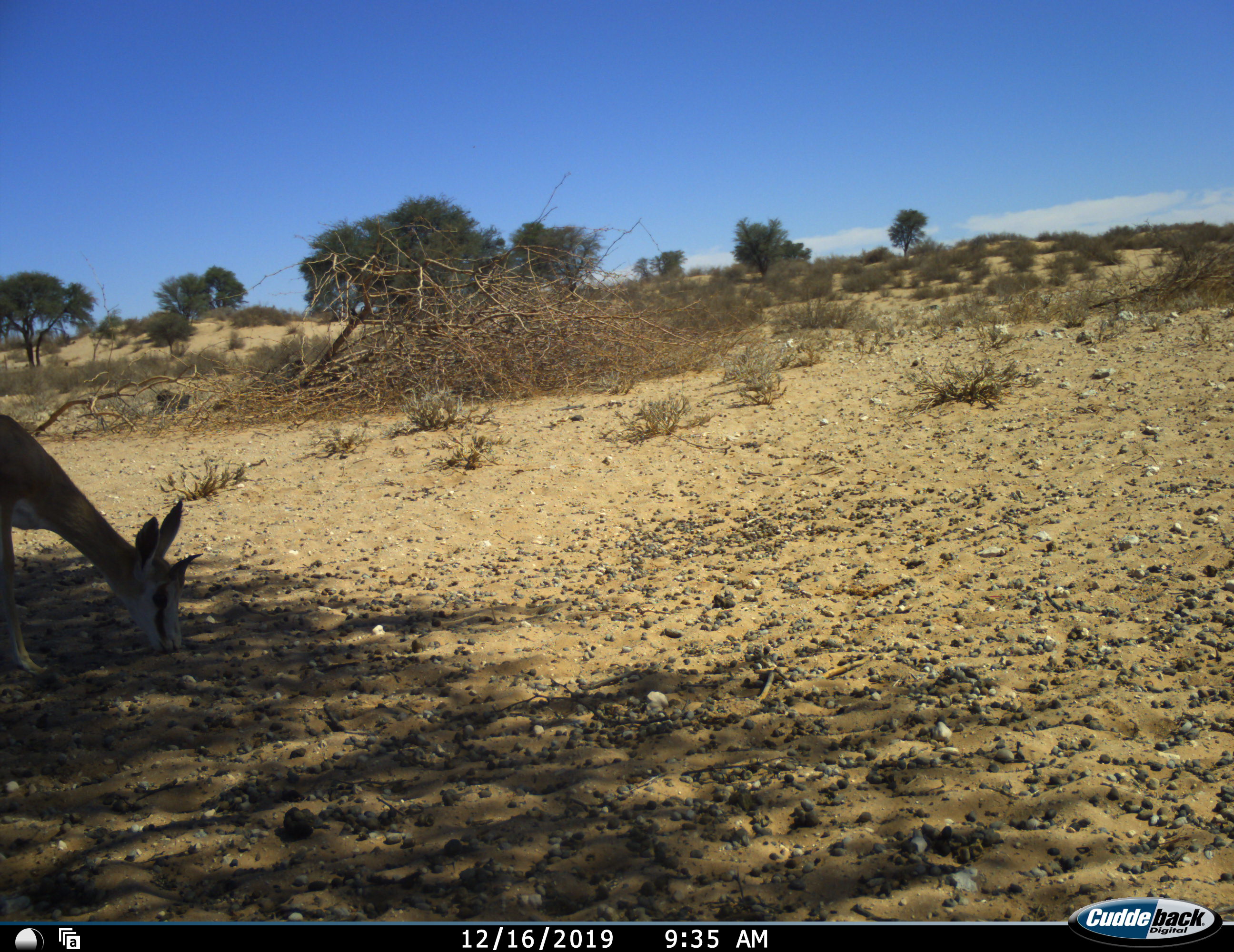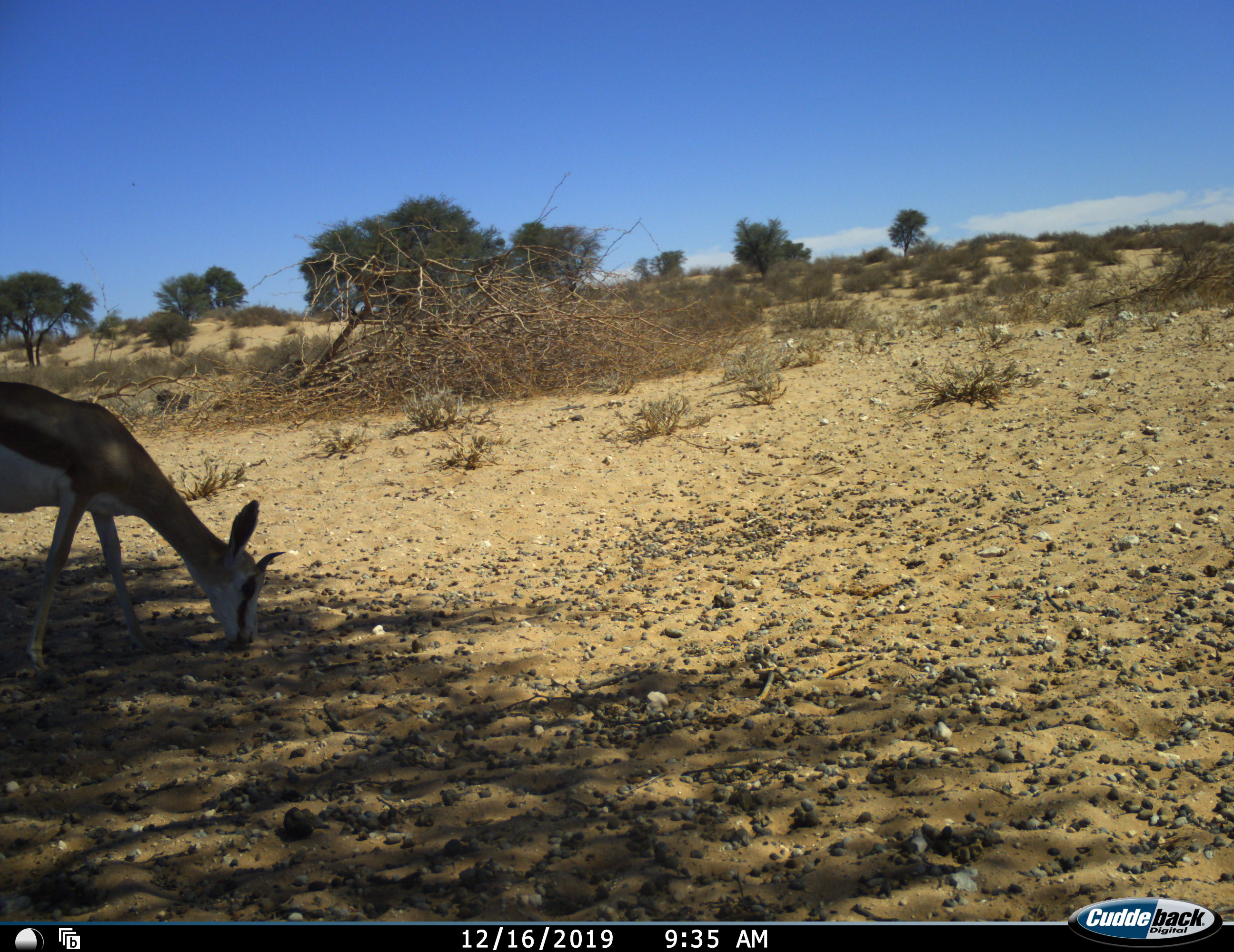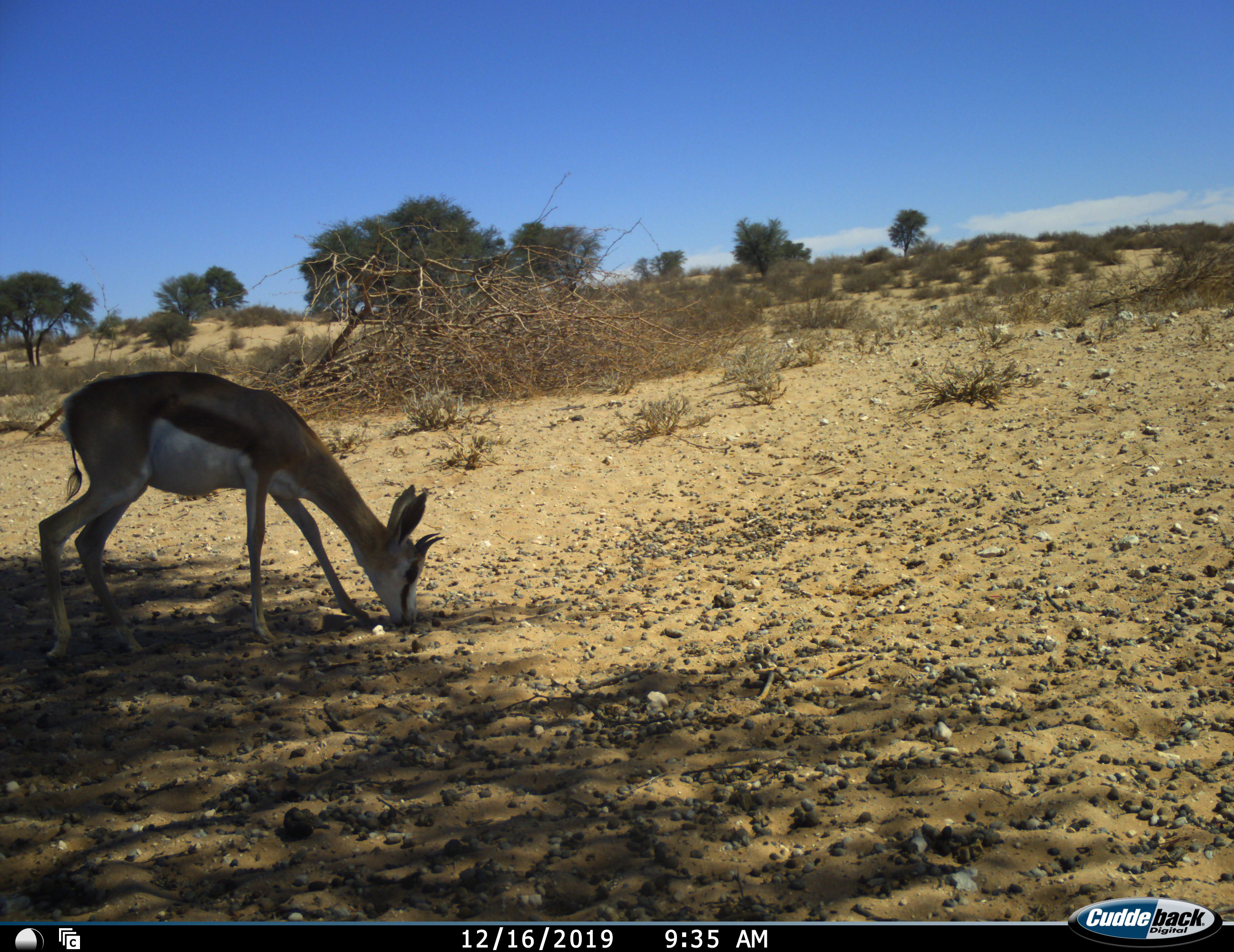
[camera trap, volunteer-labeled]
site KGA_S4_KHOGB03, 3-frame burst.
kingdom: Animalia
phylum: Chordata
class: Mammalia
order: Artiodactyla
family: Bovidae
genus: Antidorcas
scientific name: Antidorcas marsupialis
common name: springbok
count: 1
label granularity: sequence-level